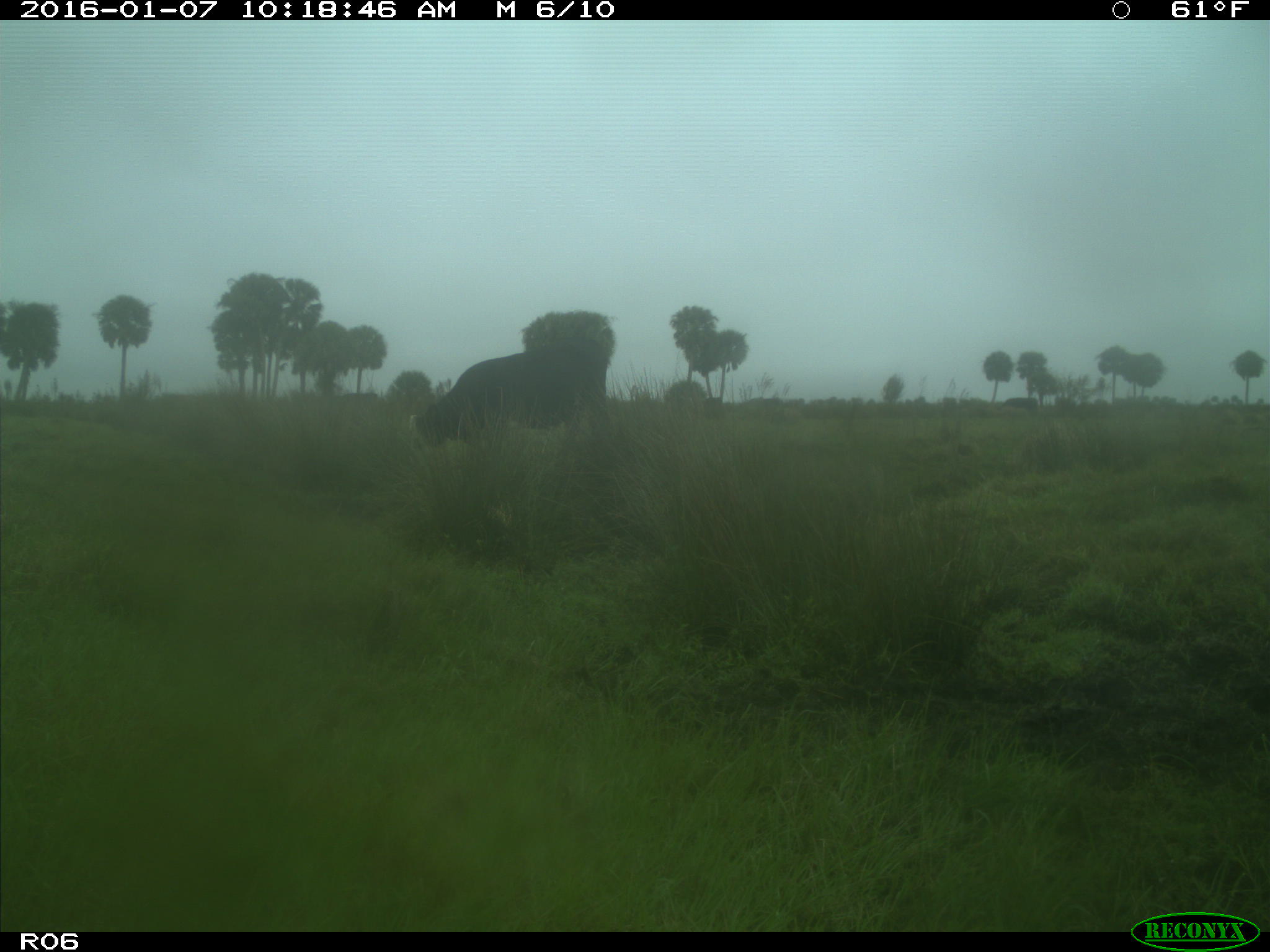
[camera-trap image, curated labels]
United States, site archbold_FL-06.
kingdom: Animalia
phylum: Chordata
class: Mammalia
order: Artiodactyla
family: Bovidae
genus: Bos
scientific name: Bos taurus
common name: domestic cow